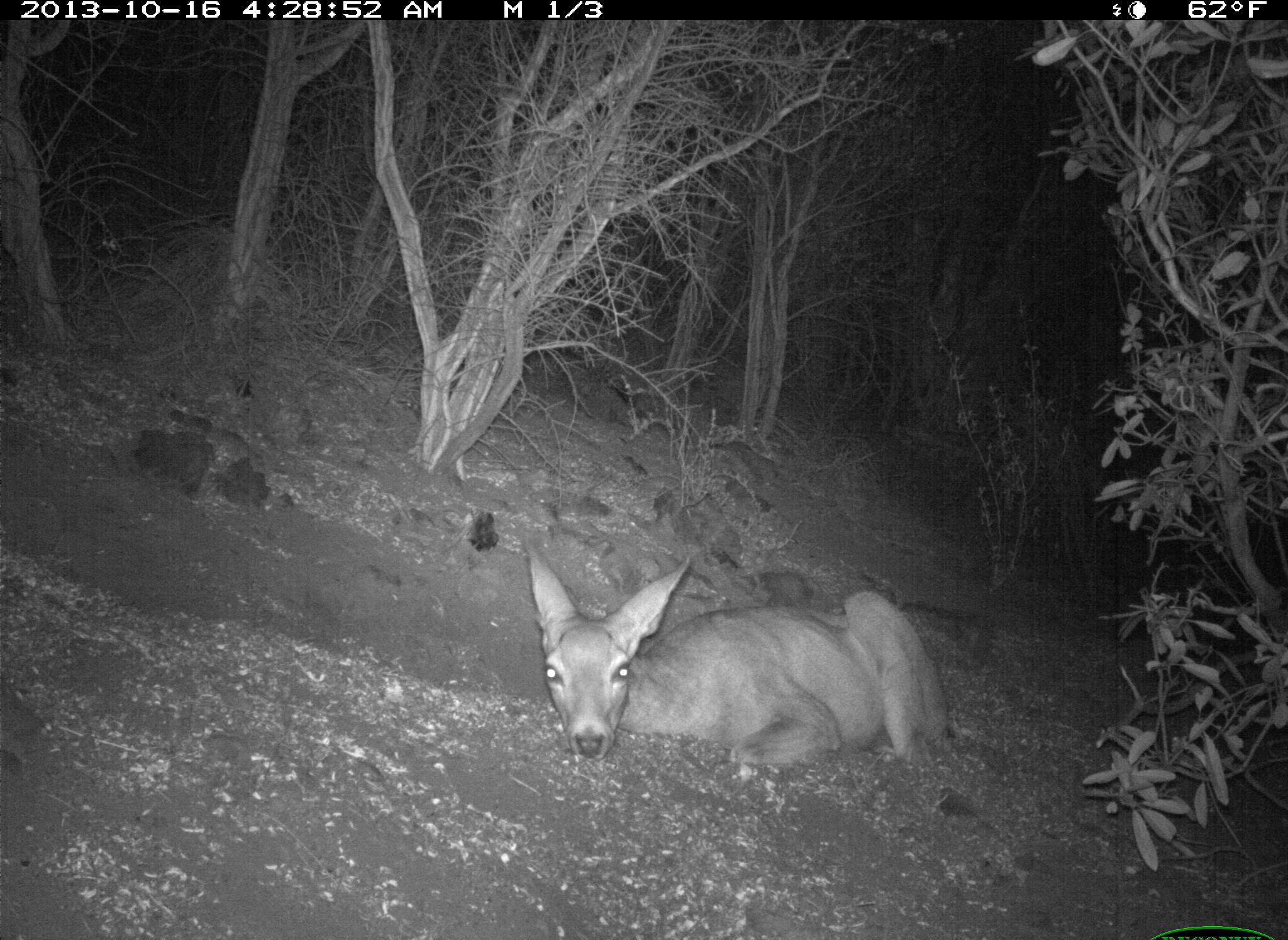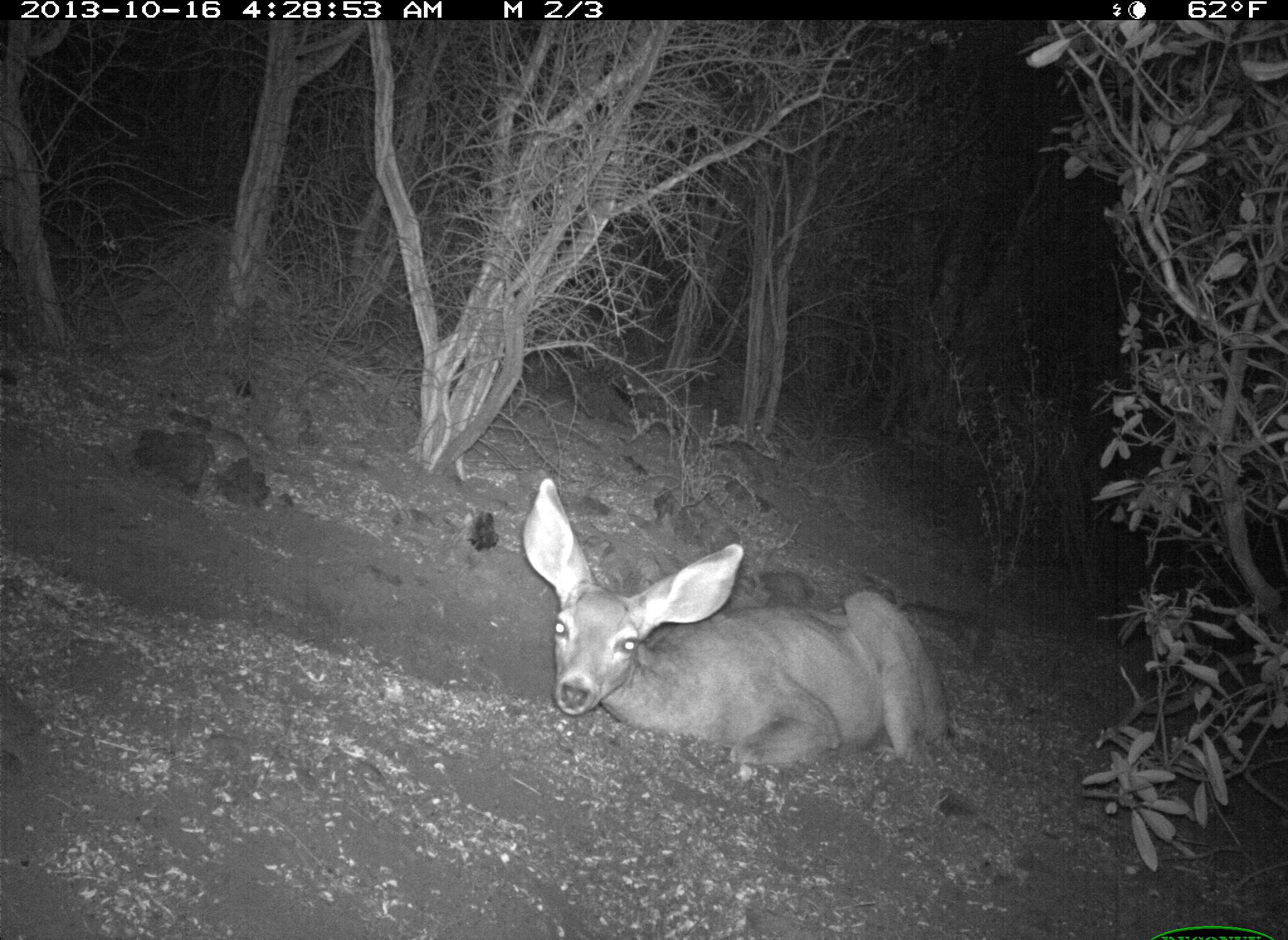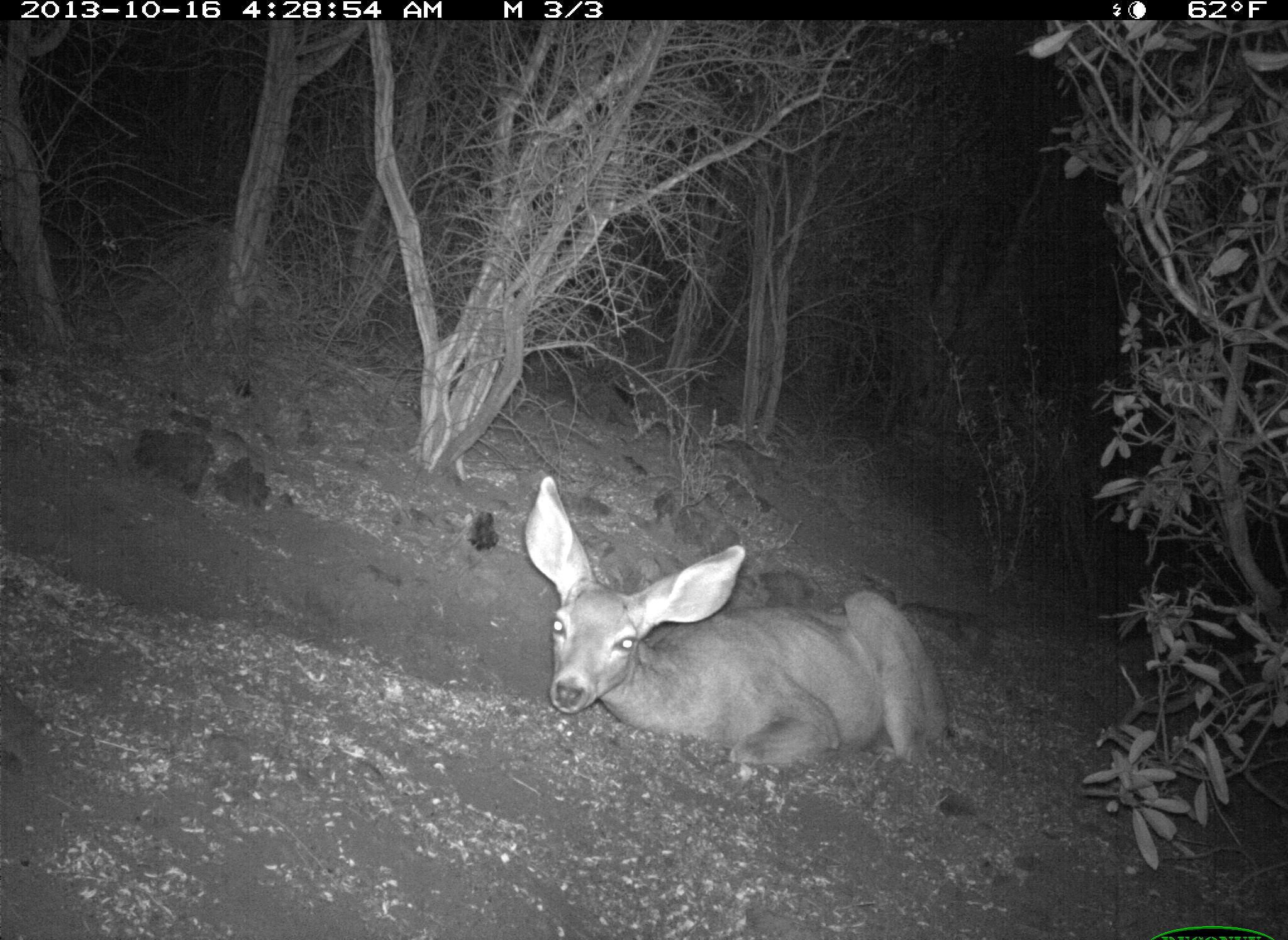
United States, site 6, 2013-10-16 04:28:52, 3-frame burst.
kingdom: Animalia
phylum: Chordata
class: Mammalia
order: Artiodactyla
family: Cervidae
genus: Odocoileus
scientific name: Odocoileus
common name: deer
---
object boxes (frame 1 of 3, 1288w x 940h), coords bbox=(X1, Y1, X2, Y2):
deer: bbox=(514, 535, 952, 775)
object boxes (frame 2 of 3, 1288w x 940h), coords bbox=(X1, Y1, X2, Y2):
deer: bbox=(522, 476, 952, 768)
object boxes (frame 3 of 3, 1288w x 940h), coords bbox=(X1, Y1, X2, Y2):
deer: bbox=(521, 476, 952, 767)